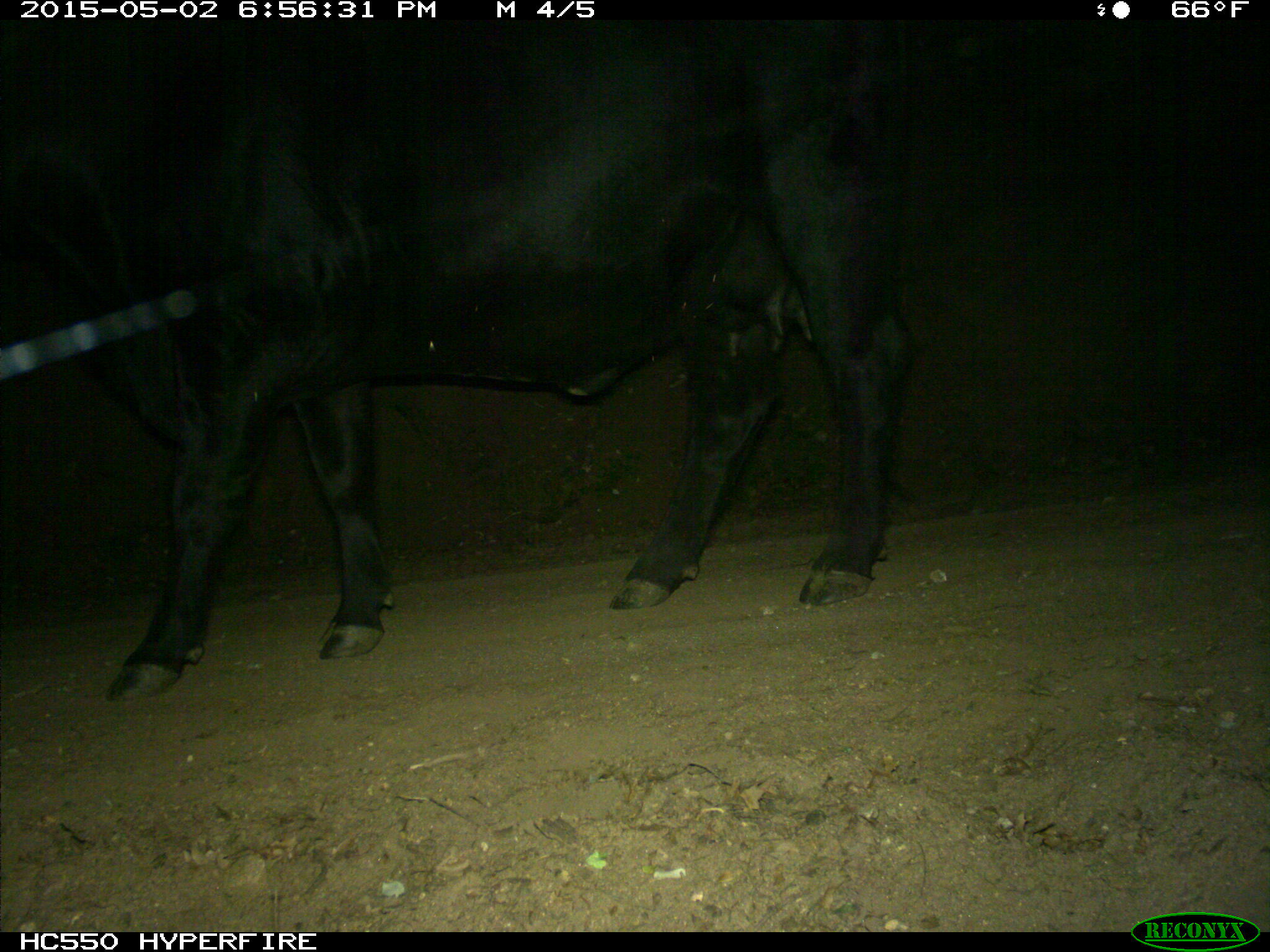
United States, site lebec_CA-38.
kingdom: Animalia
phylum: Chordata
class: Mammalia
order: Artiodactyla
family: Bovidae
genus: Bos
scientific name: Bos taurus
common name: domestic cow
Bos taurus (domestic cow).